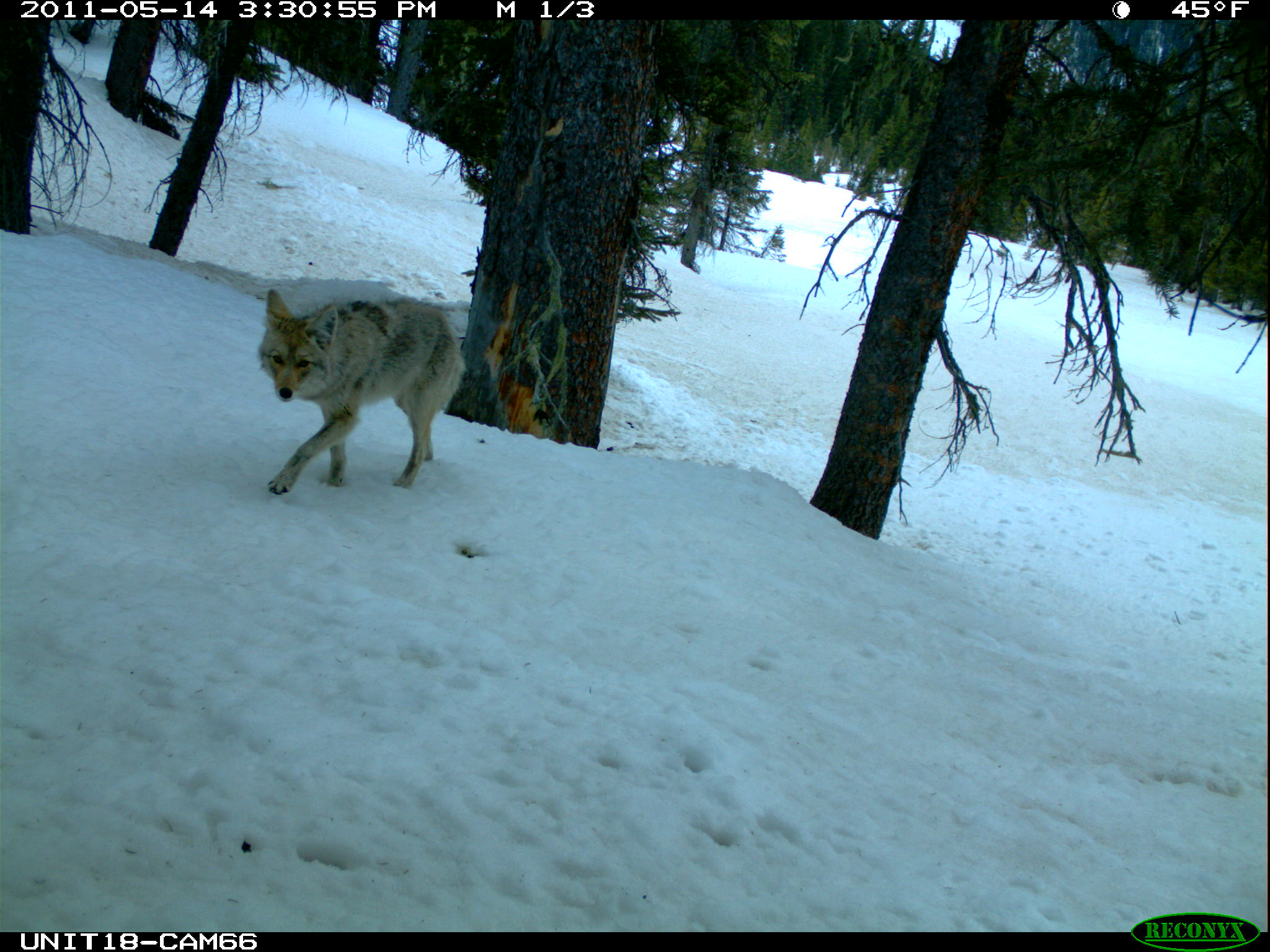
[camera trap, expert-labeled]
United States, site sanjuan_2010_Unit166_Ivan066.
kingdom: Animalia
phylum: Chordata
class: Mammalia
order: Carnivora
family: Canidae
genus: Canis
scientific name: Canis latrans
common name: coyote